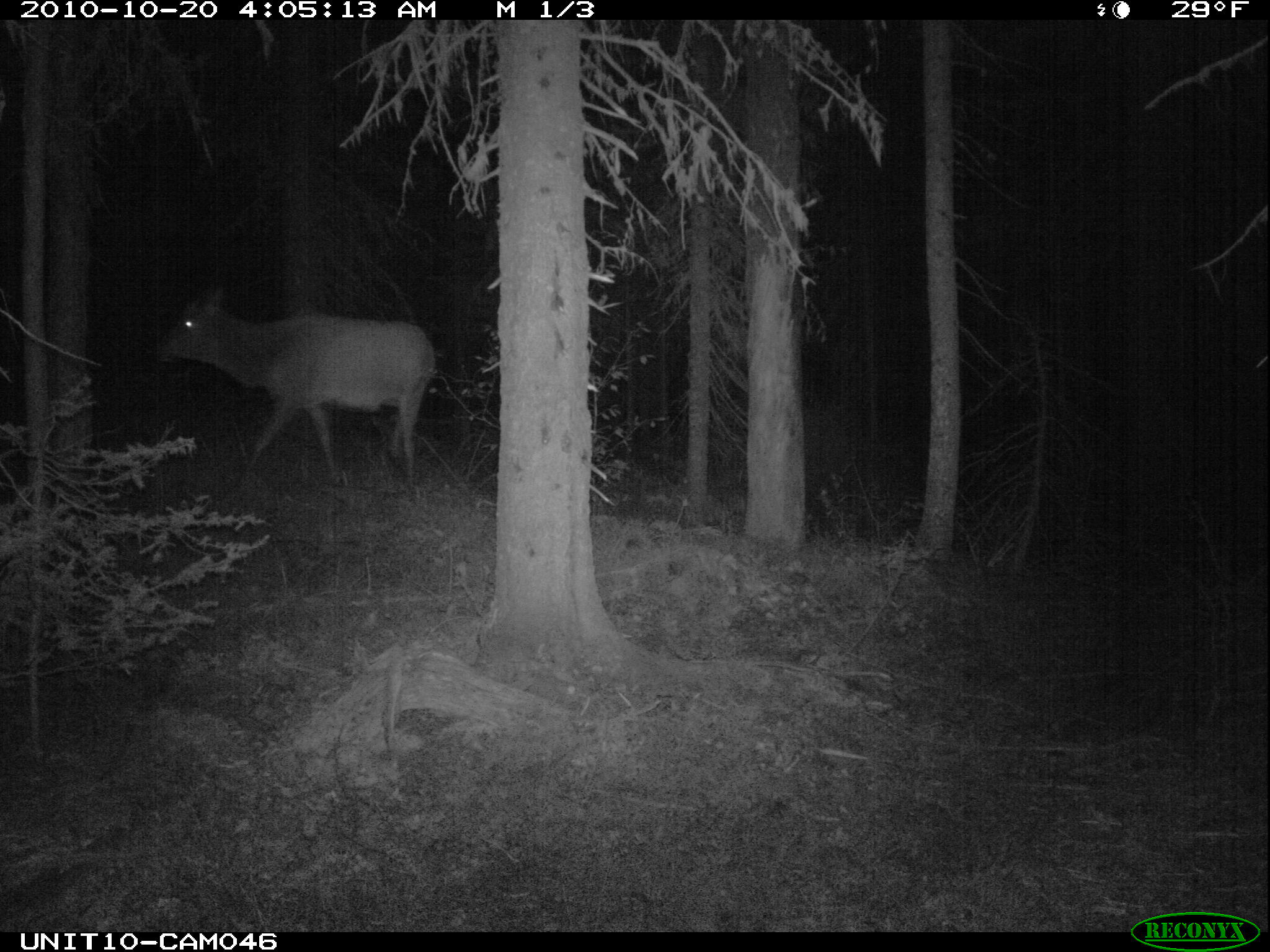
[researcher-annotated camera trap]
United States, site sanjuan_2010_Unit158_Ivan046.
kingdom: Animalia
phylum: Chordata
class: Mammalia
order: Artiodactyla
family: Cervidae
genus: Cervus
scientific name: Cervus elaphus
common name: red deer